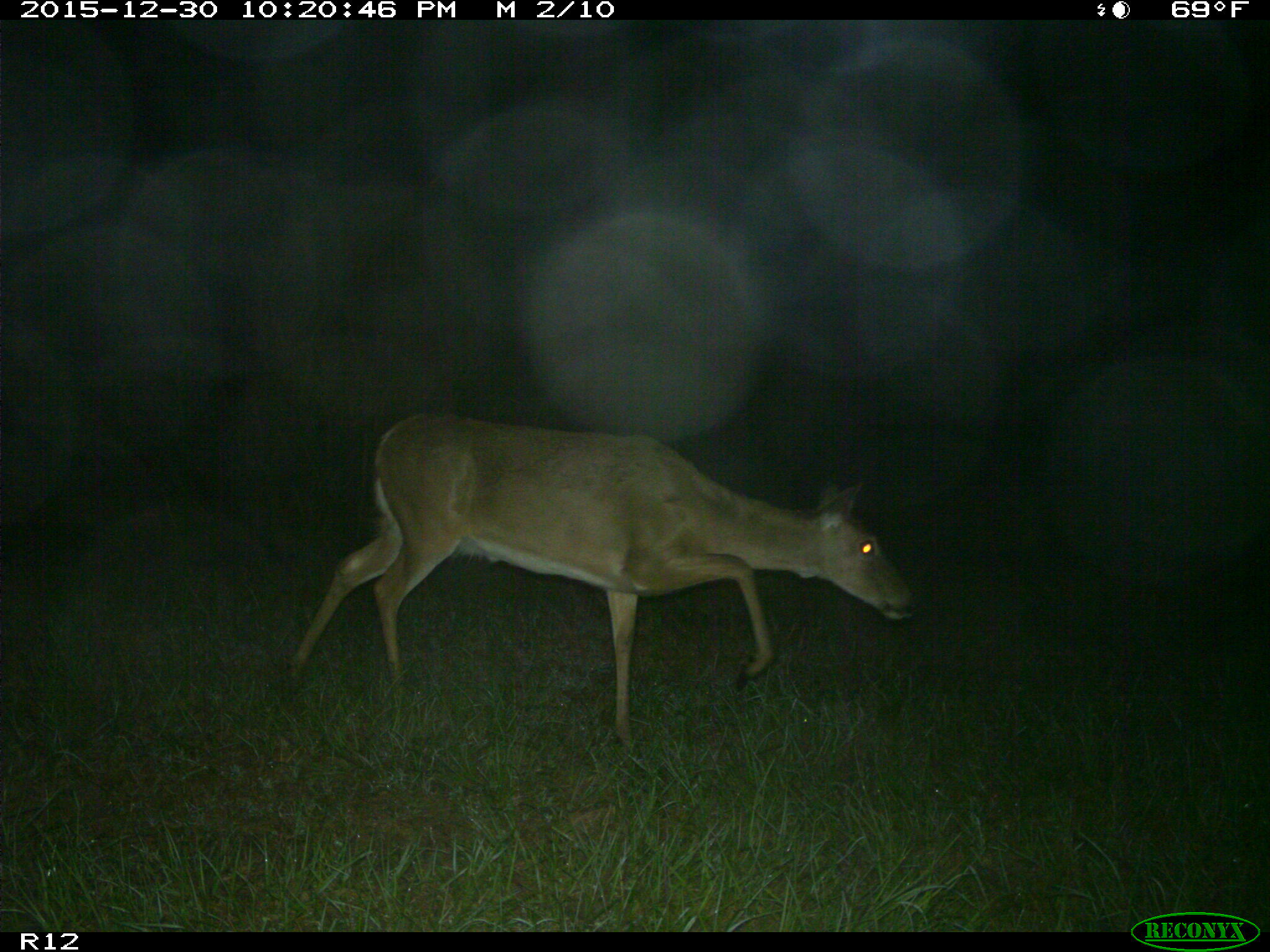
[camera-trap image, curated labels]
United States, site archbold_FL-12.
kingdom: Animalia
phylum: Chordata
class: Mammalia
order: Artiodactyla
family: Cervidae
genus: Odocoileus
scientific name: Odocoileus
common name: deer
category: unidentified deer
Unidentified deer (deer) (Odocoileus).